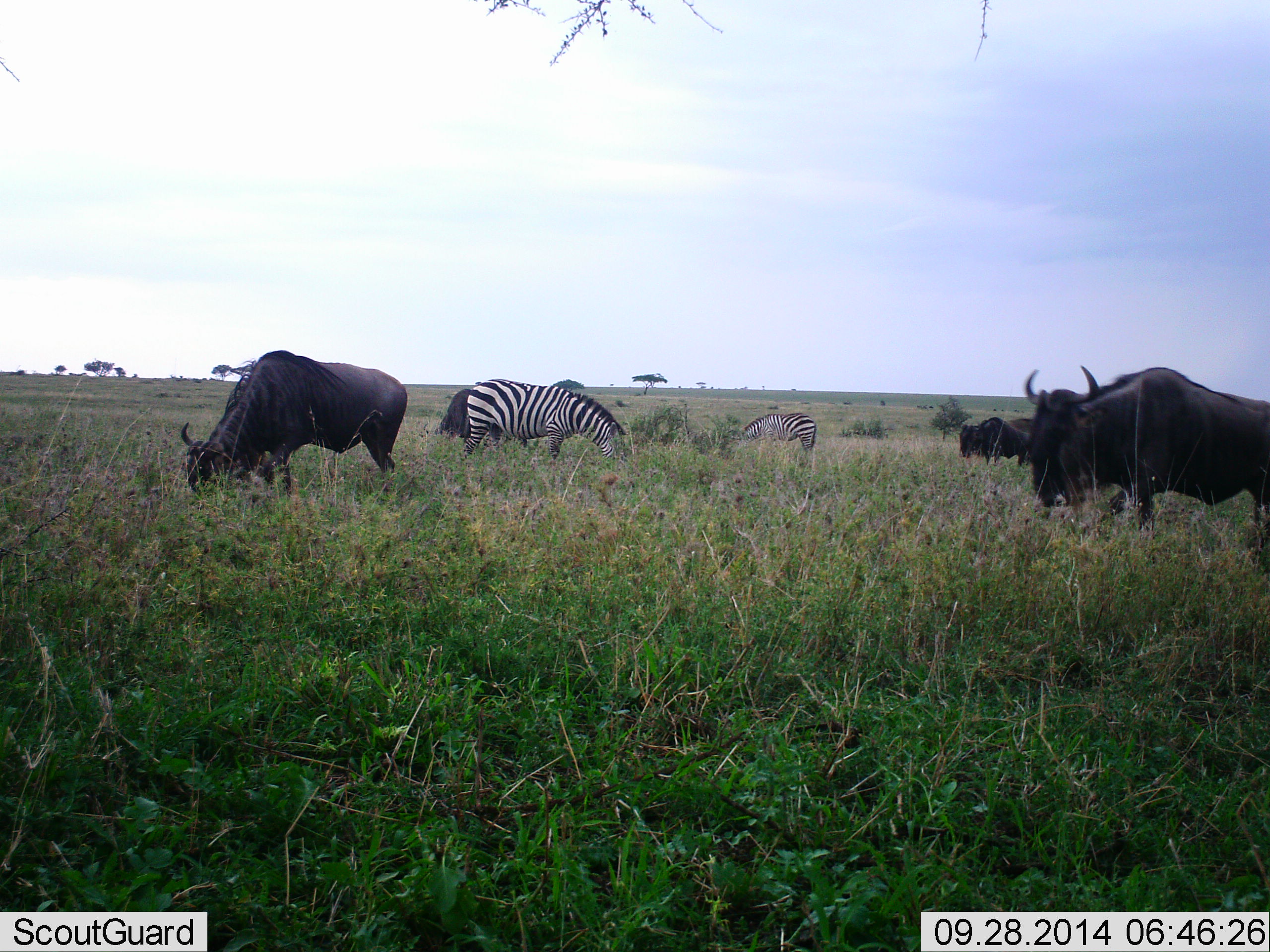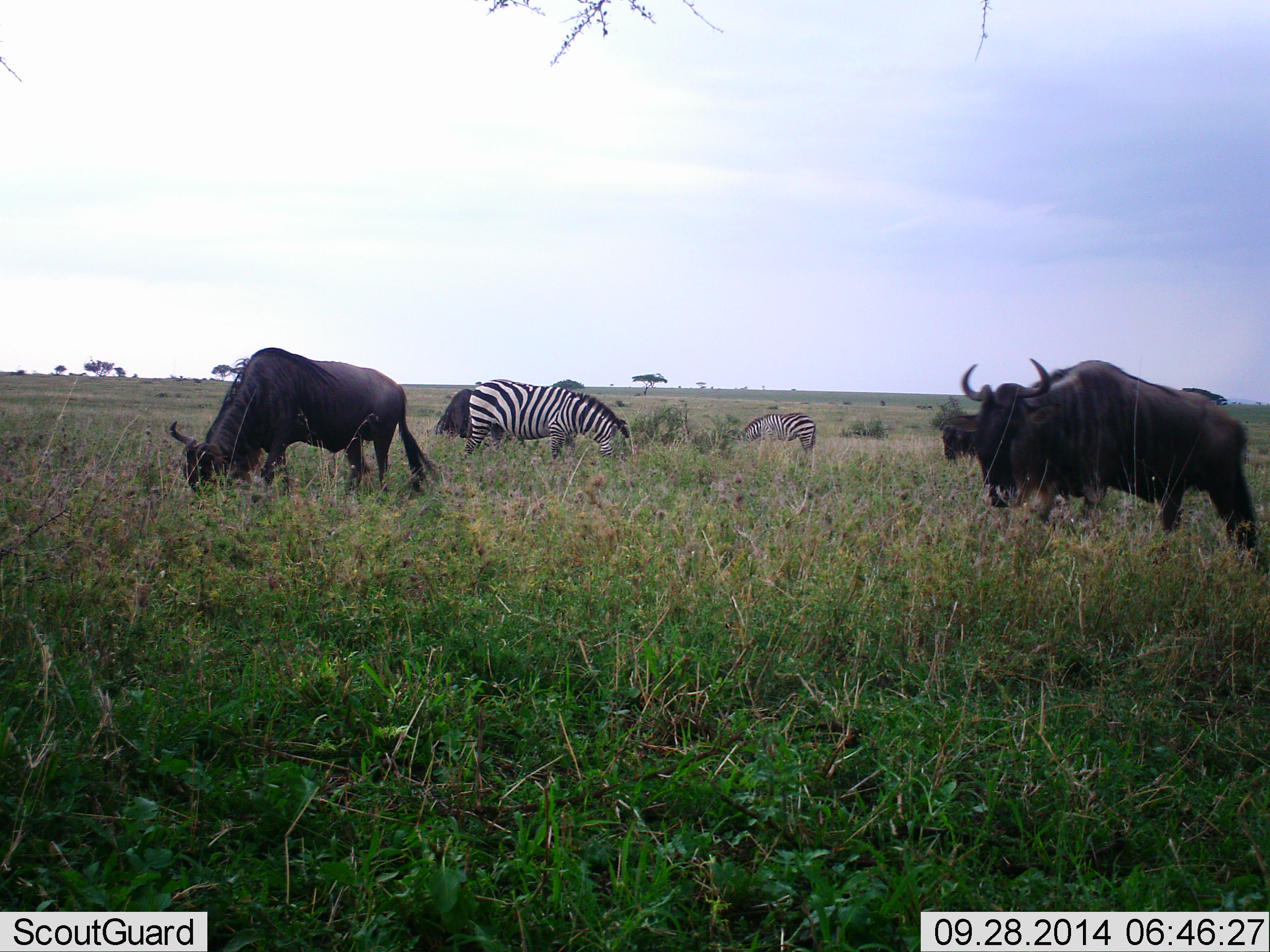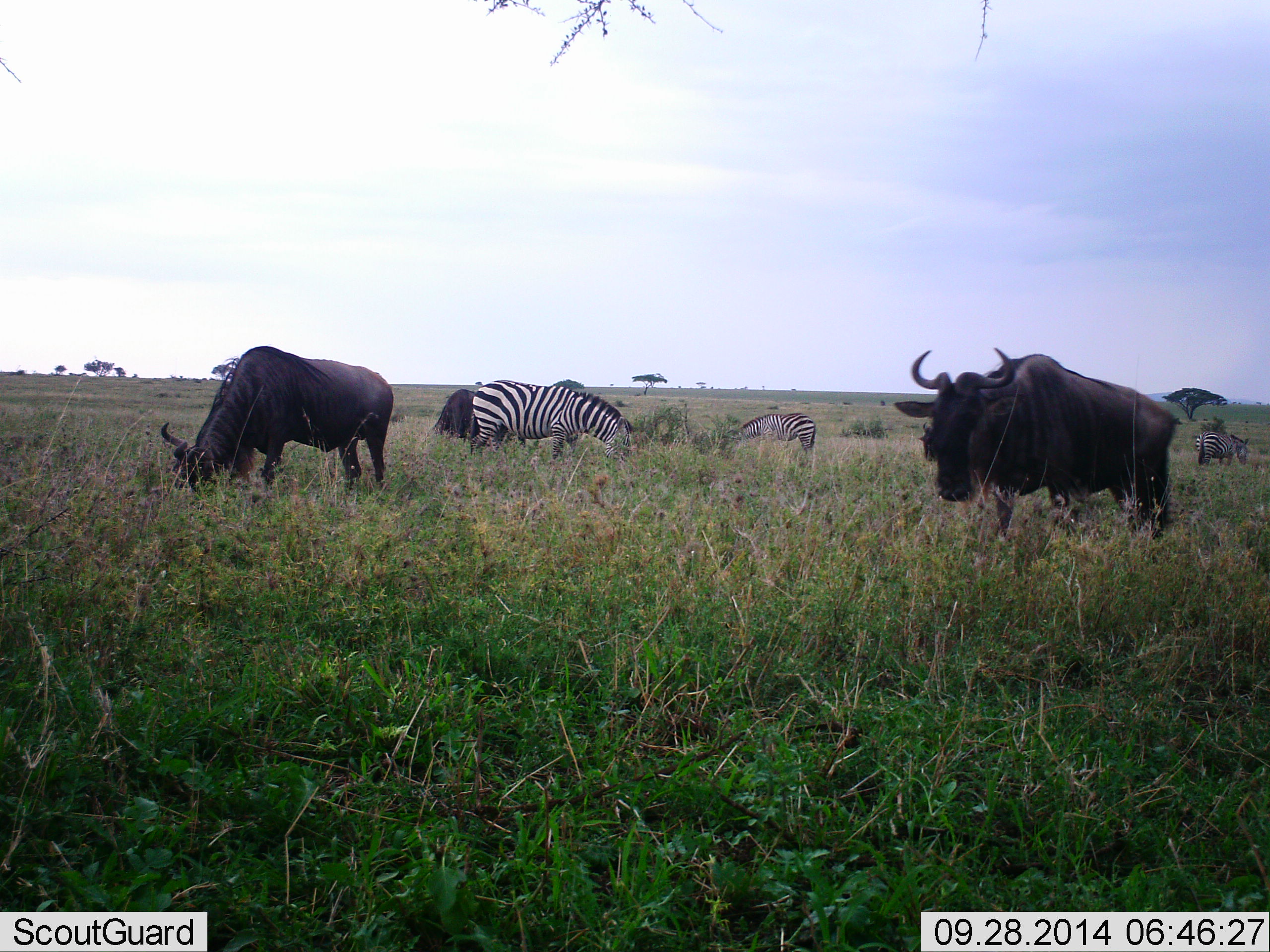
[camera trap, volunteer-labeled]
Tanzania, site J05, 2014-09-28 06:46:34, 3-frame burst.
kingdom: Animalia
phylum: Chordata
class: Mammalia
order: Artiodactyla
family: Bovidae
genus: Connochaetes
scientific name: Connochaetes taurinus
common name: blue wildebeest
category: wildebeest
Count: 4.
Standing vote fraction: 10%.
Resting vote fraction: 0%.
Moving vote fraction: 40%.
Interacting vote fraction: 0%.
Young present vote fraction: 0%.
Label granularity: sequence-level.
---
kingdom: Animalia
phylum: Chordata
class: Mammalia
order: Perissodactyla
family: Equidae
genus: Equus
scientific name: Equus quagga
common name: plains zebra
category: zebra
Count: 3.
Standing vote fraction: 27%.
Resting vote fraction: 0%.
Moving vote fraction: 0%.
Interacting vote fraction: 0%.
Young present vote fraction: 0%.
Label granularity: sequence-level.